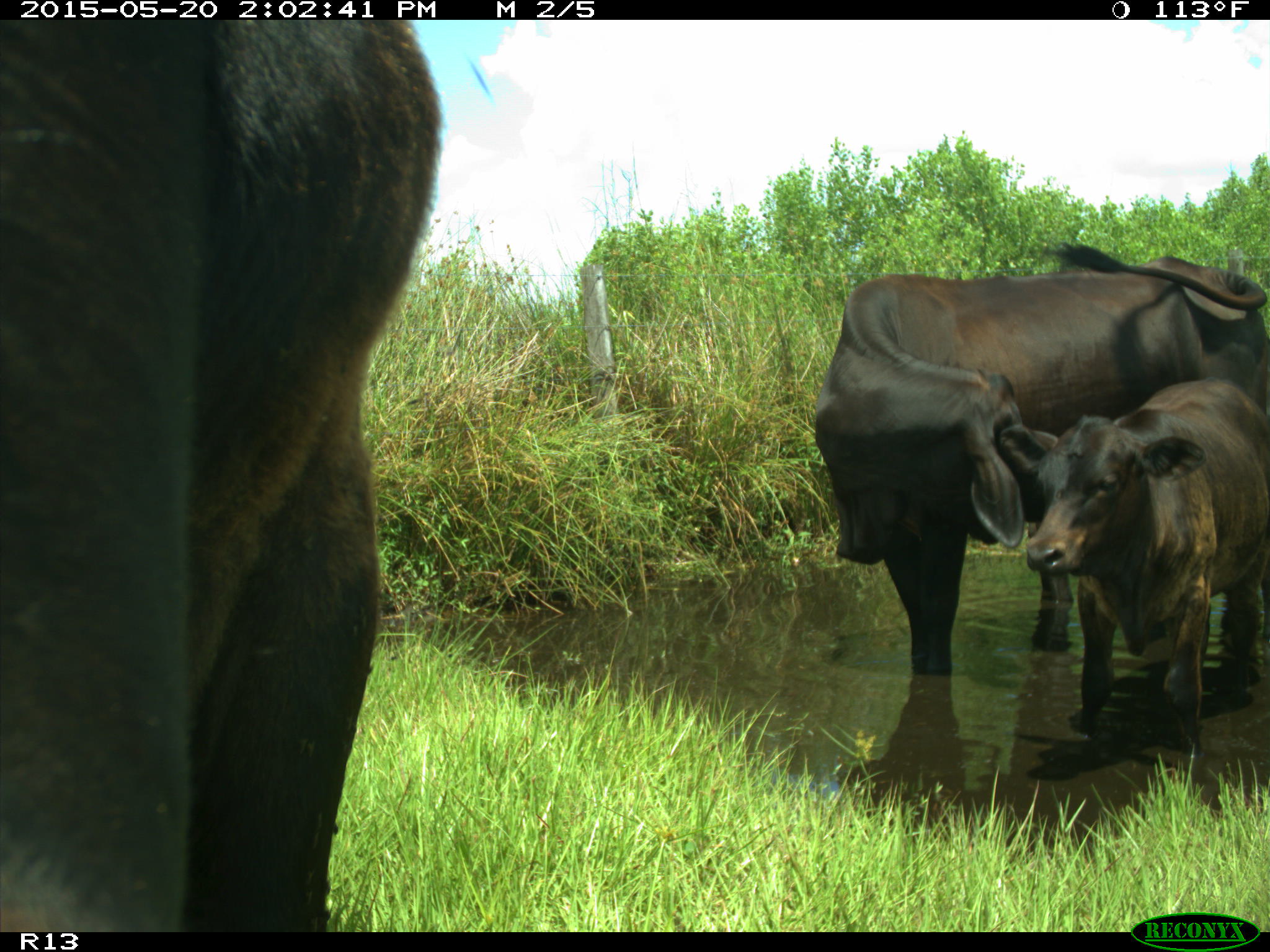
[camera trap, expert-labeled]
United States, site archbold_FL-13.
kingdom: Animalia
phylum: Chordata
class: Mammalia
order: Artiodactyla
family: Bovidae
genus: Bos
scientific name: Bos taurus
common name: domestic cow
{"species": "Bos taurus (domestic cow)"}